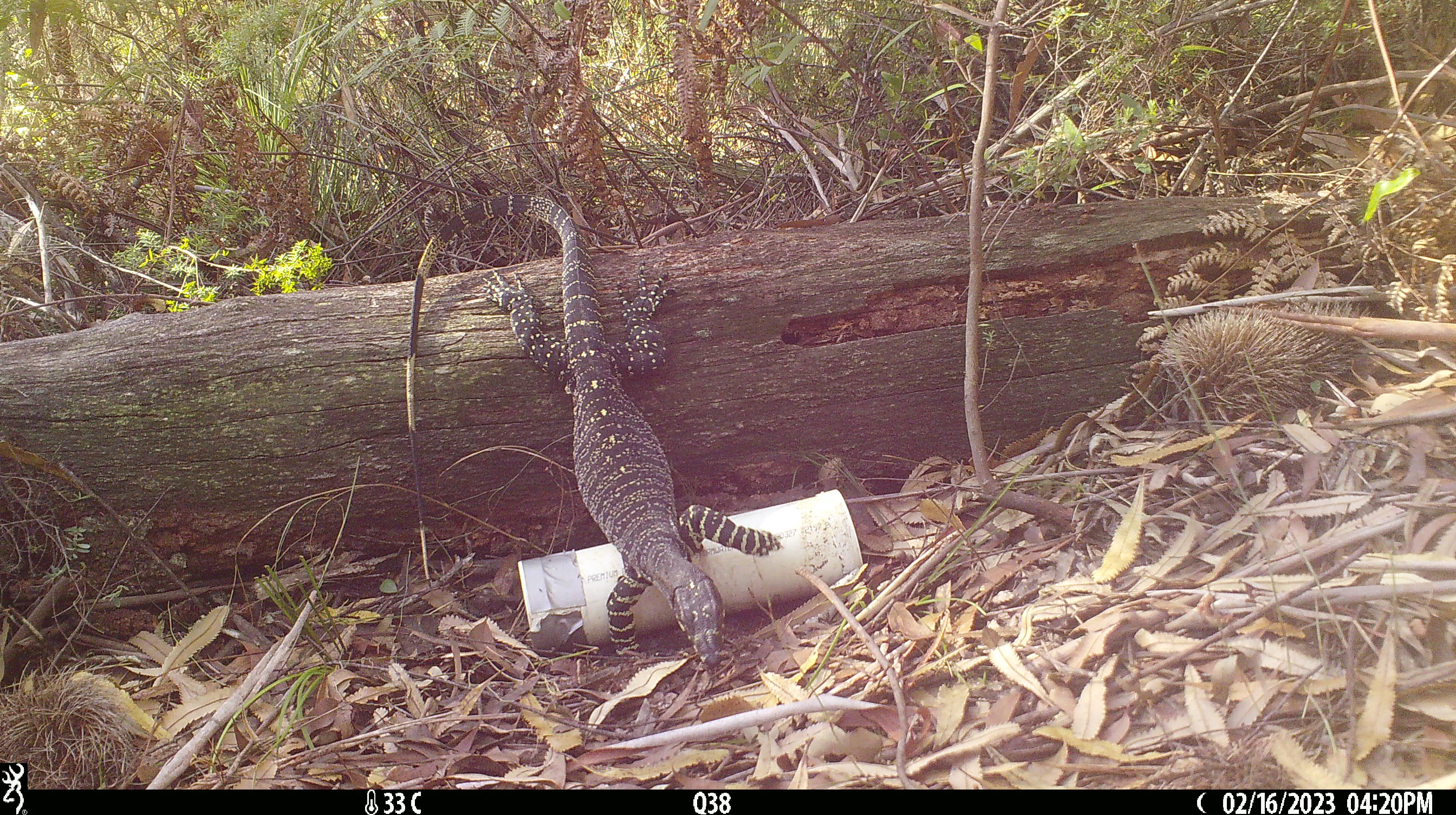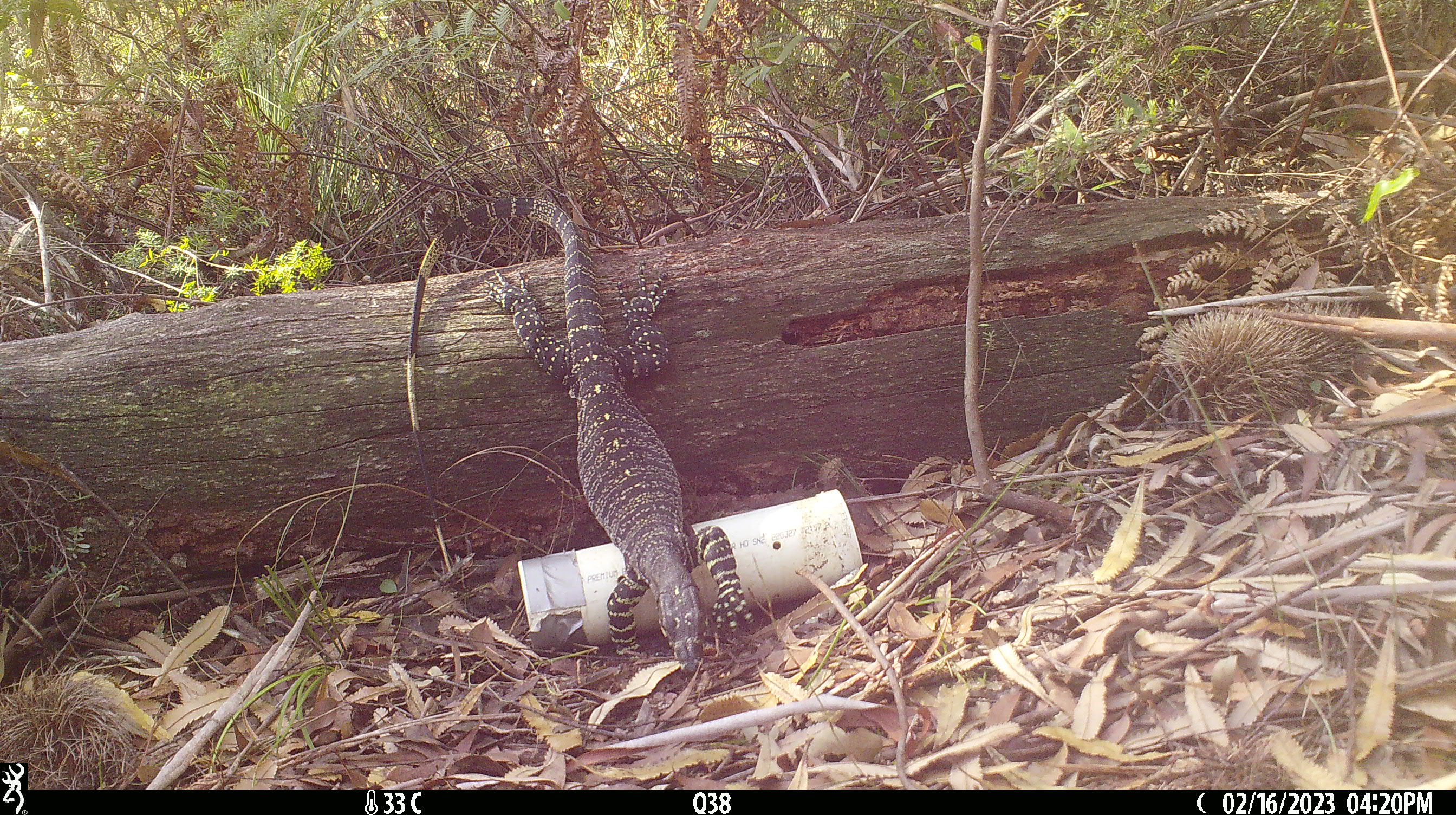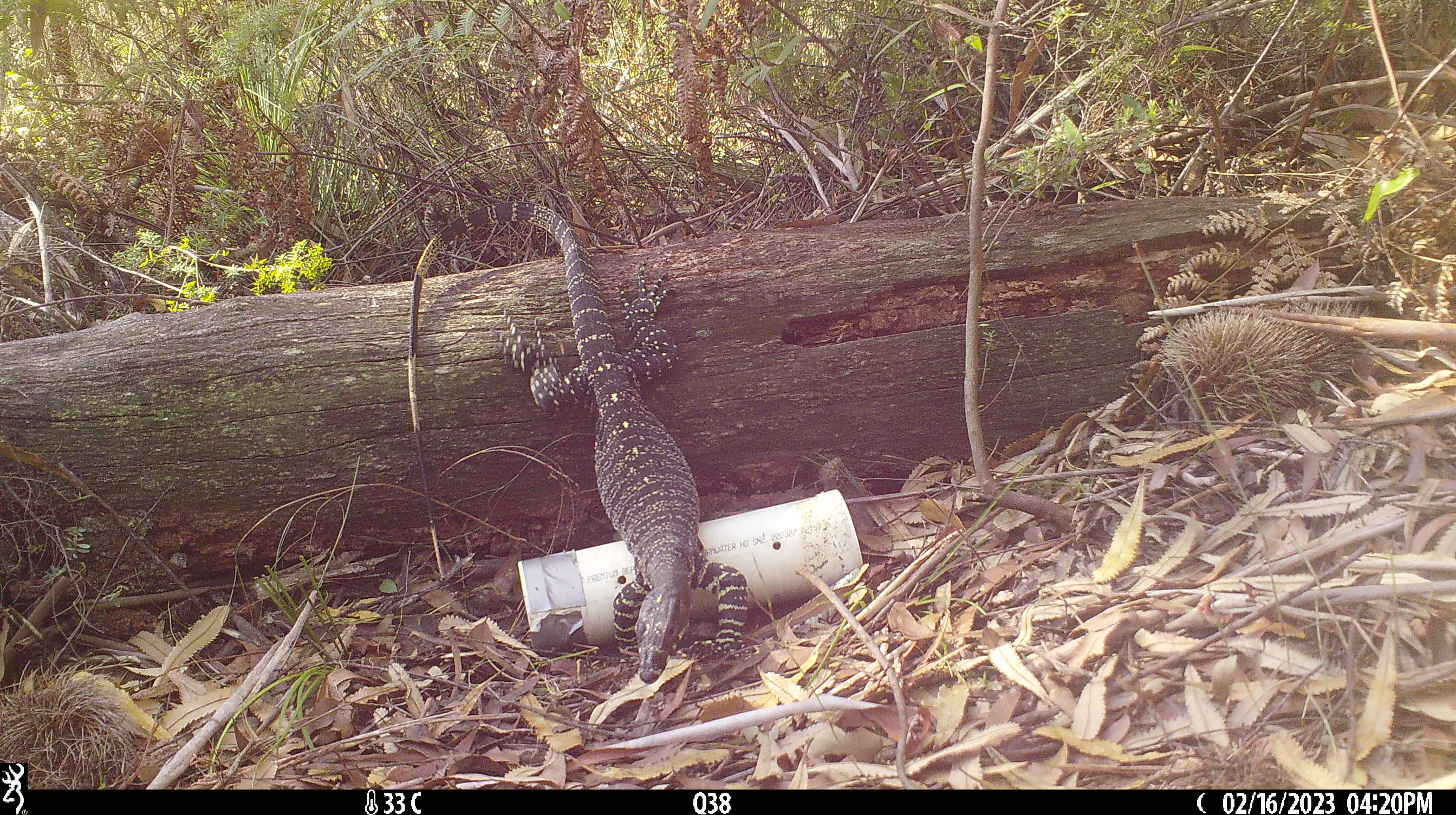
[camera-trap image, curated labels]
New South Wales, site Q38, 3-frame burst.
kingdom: Animalia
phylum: Chordata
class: Reptilia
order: Squamata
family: Varanidae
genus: Varanus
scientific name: Varanus varius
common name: lace monitor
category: goanna